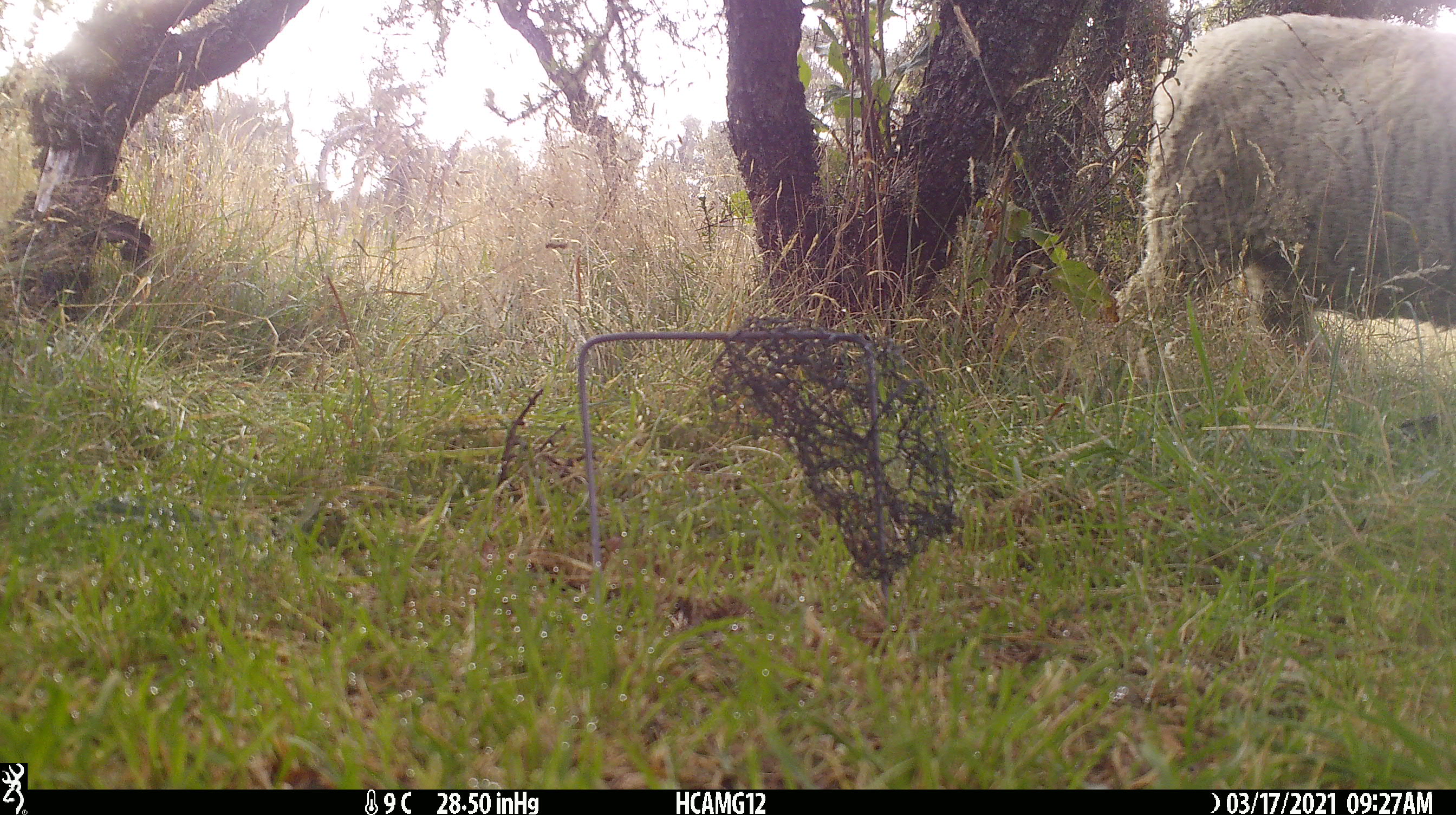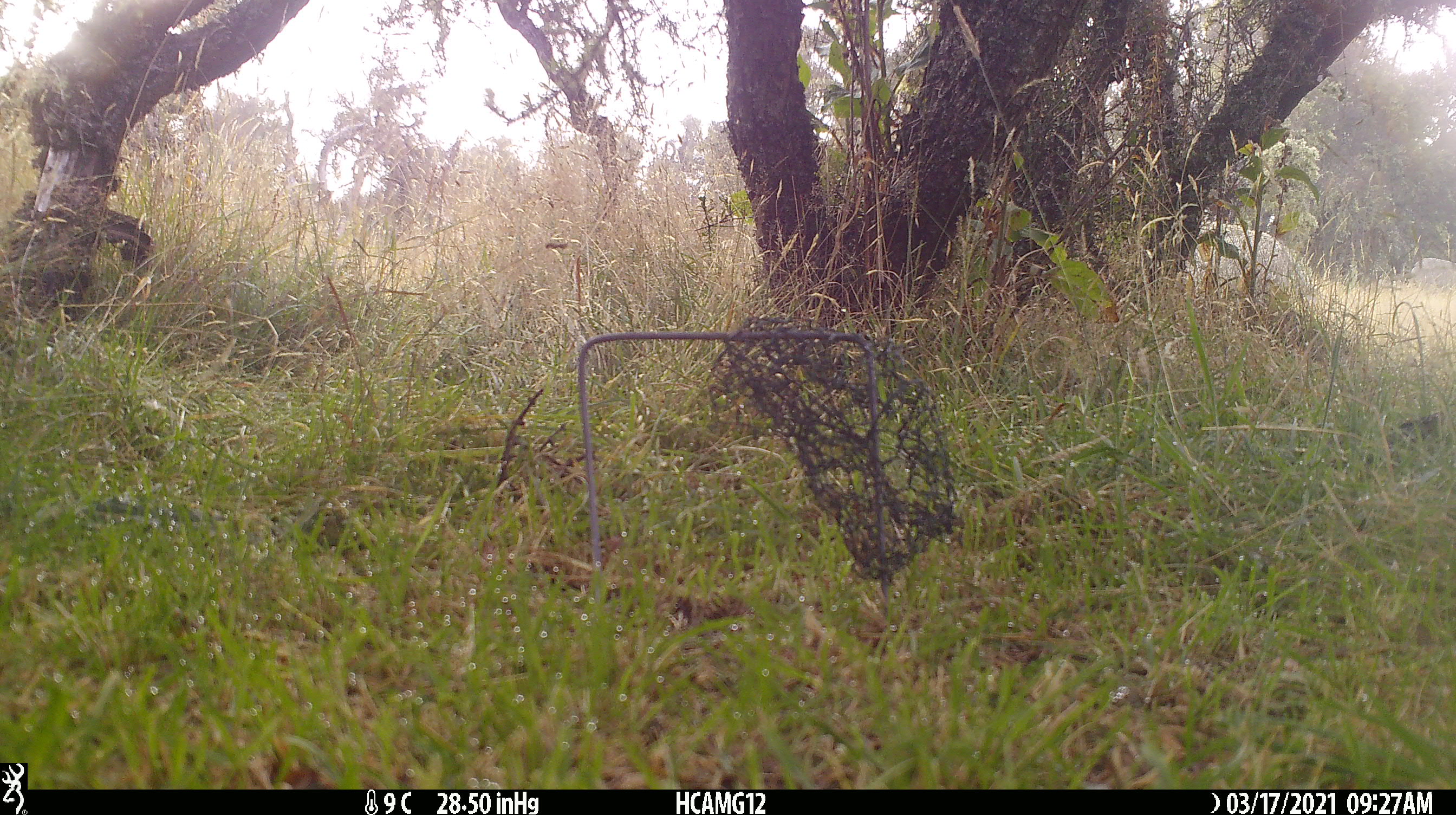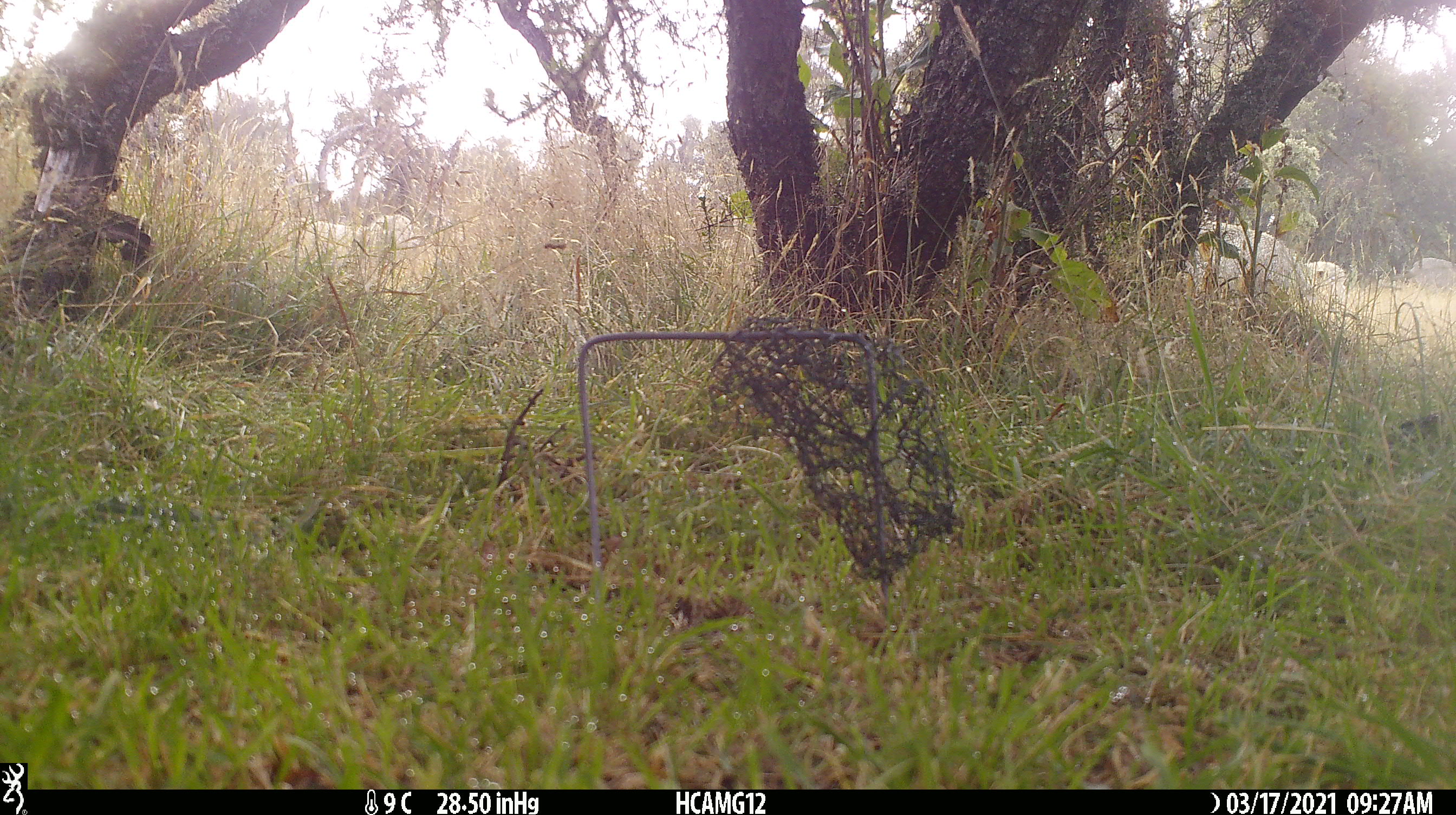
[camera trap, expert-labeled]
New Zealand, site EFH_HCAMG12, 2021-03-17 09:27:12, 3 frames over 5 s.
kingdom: Animalia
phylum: Chordata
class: Mammalia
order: Artiodactyla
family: Bovidae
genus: Ovis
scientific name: Ovis aries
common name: domestic sheep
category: sheep